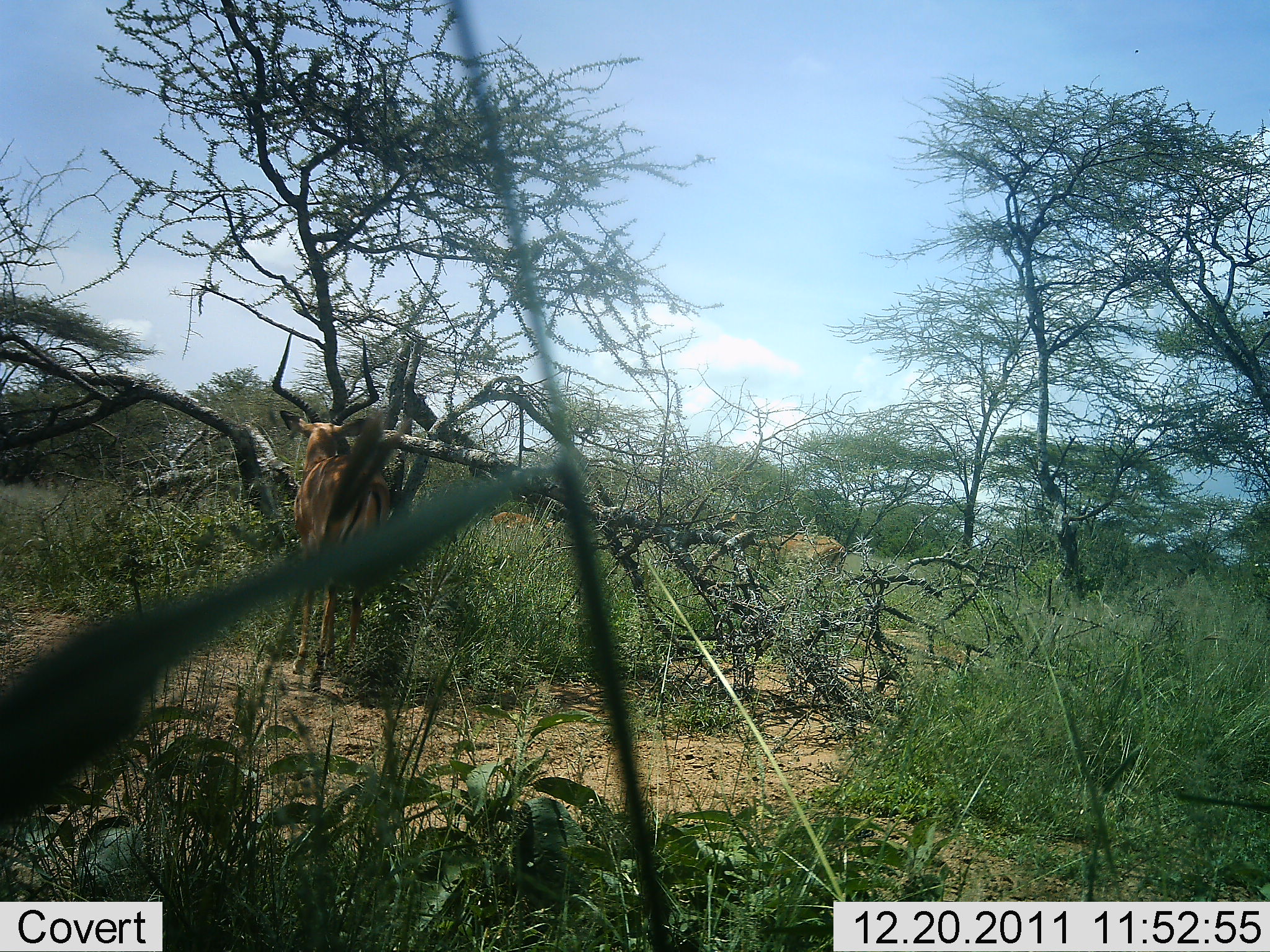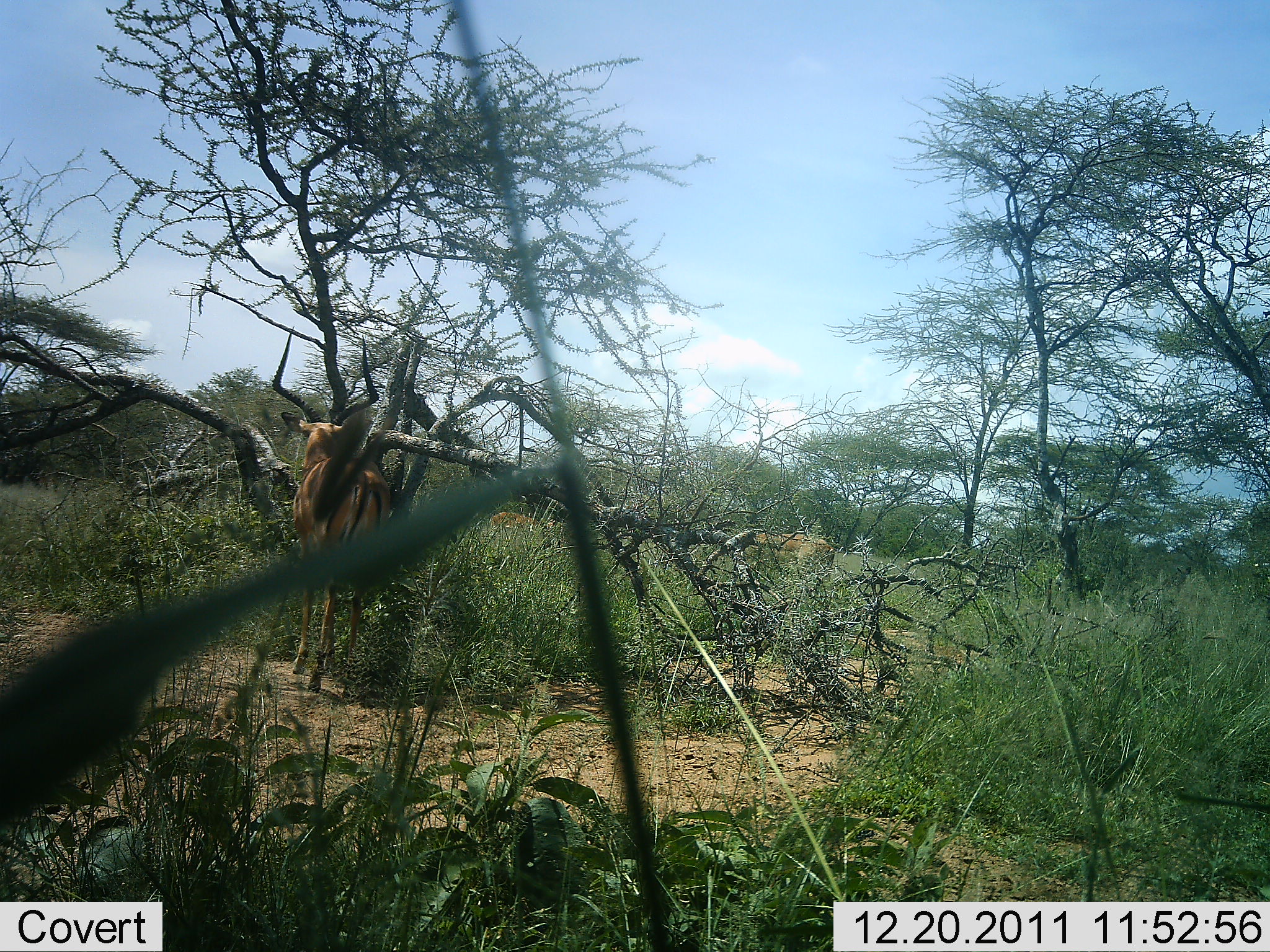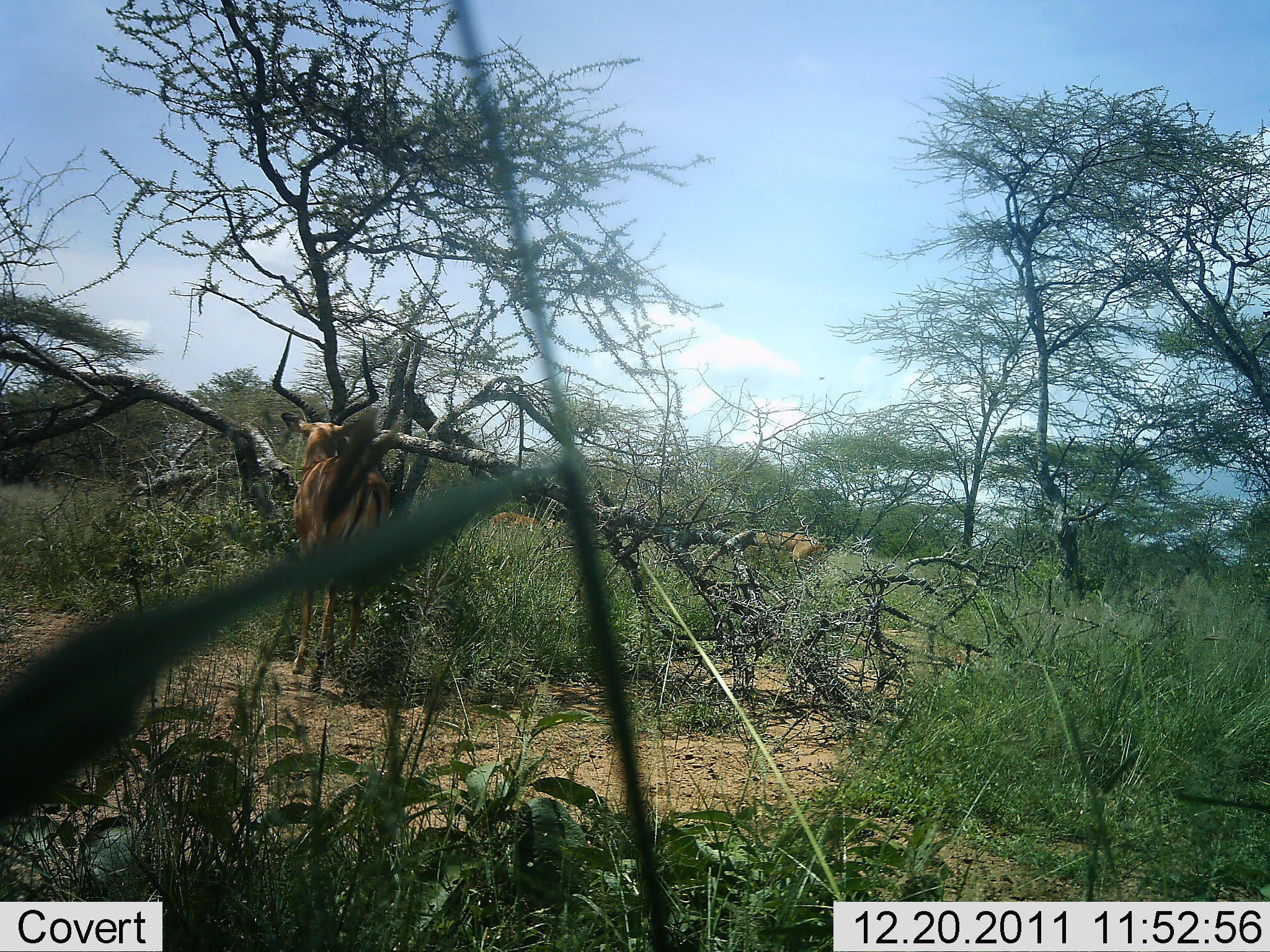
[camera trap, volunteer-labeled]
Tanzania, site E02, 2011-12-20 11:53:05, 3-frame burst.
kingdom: Animalia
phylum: Chordata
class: Mammalia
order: Artiodactyla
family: Bovidae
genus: Aepyceros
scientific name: Aepyceros melampus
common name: impala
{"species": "impala (Aepyceros melampus)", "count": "1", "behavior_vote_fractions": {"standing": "100%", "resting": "0%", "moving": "9%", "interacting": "0%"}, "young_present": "0%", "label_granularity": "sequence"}